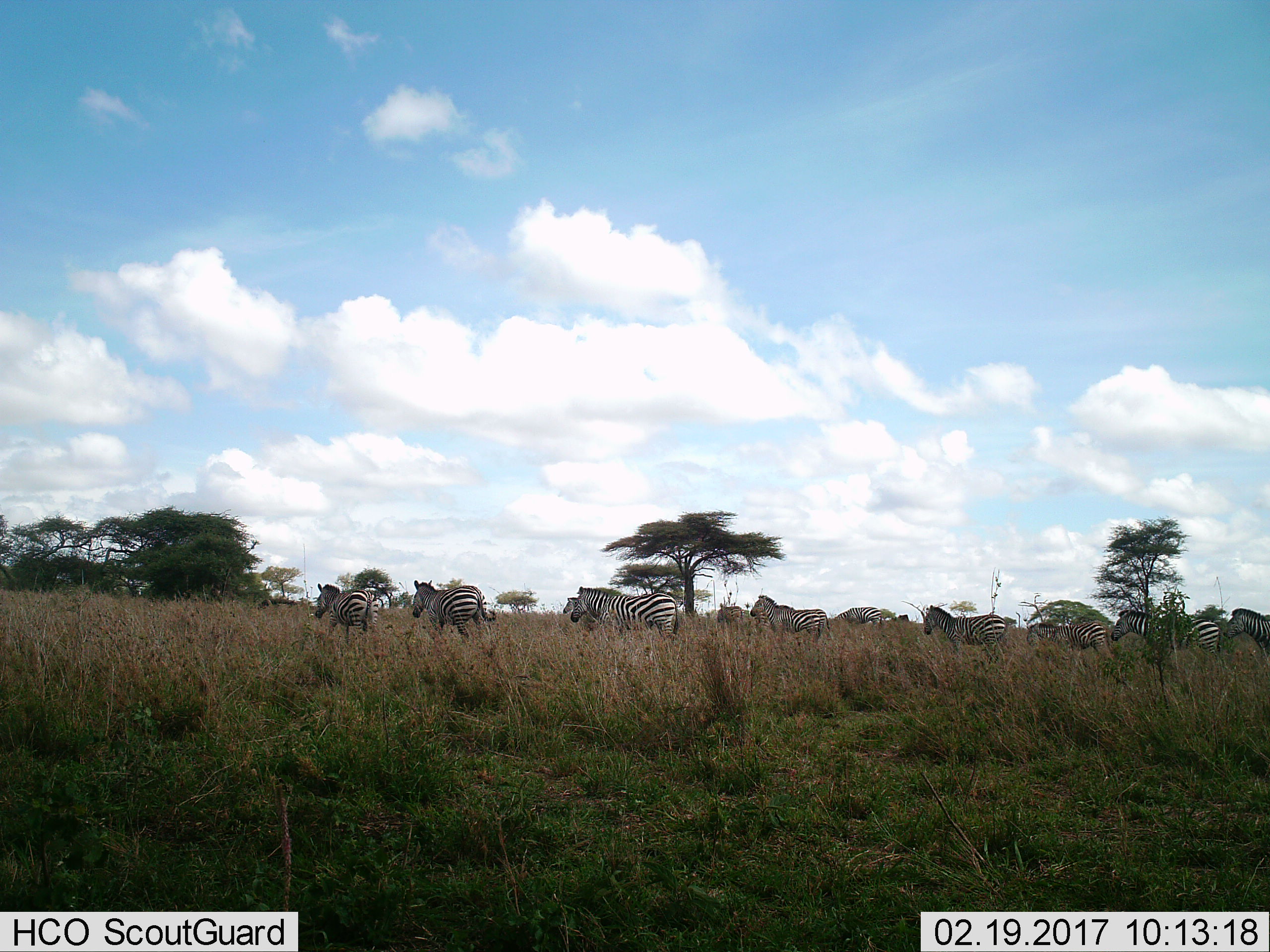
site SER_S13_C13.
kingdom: Animalia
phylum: Chordata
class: Mammalia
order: Perissodactyla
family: Equidae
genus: Equus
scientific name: Equus quagga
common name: plains zebra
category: zebraplains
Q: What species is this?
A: Zebraplains (plains zebra) (Equus quagga).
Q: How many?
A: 11-50.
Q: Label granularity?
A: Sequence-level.